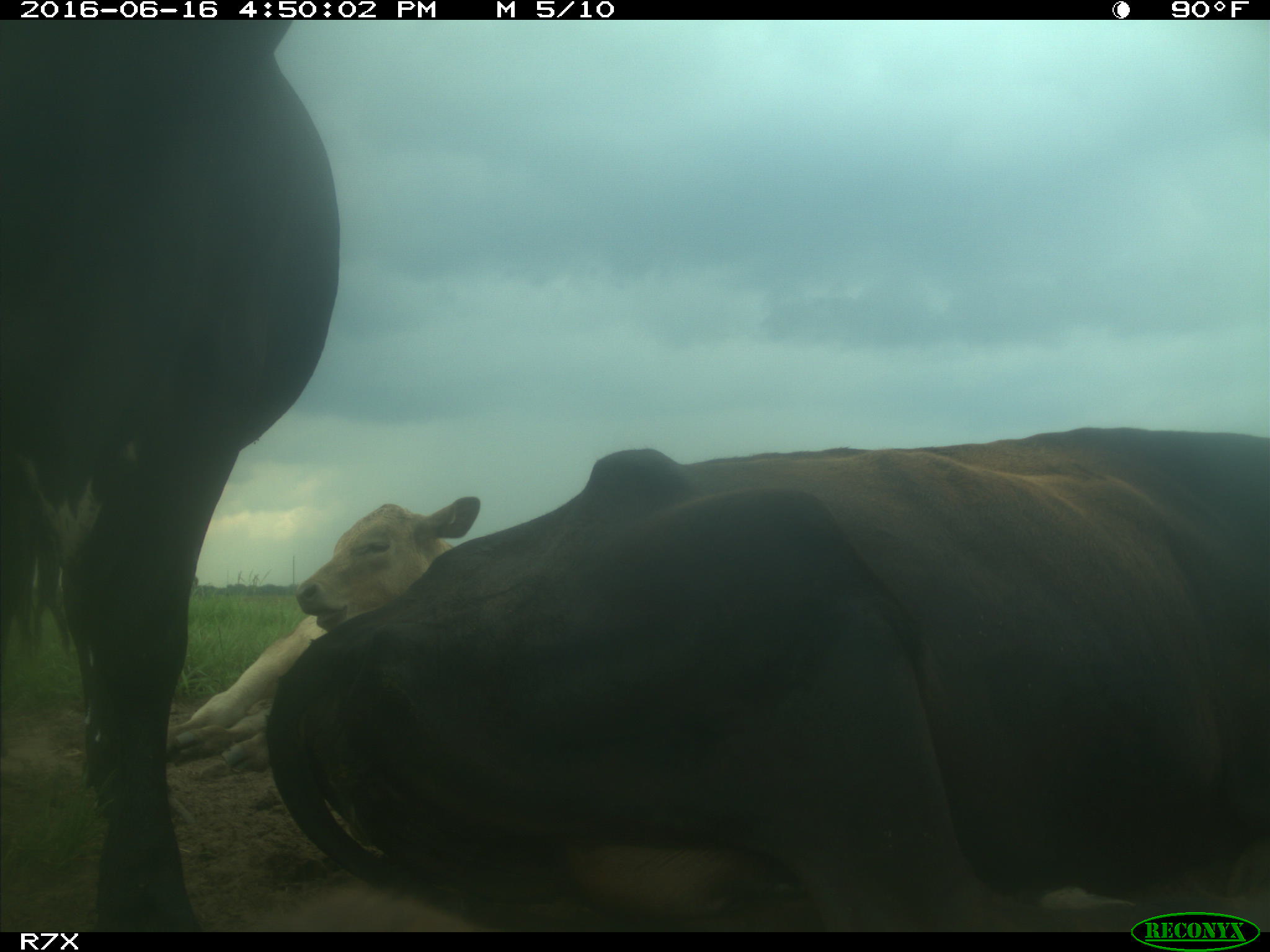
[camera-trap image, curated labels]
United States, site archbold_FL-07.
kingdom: Animalia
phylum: Chordata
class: Mammalia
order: Artiodactyla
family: Bovidae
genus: Bos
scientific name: Bos taurus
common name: domestic cow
Bos taurus (domestic cow).